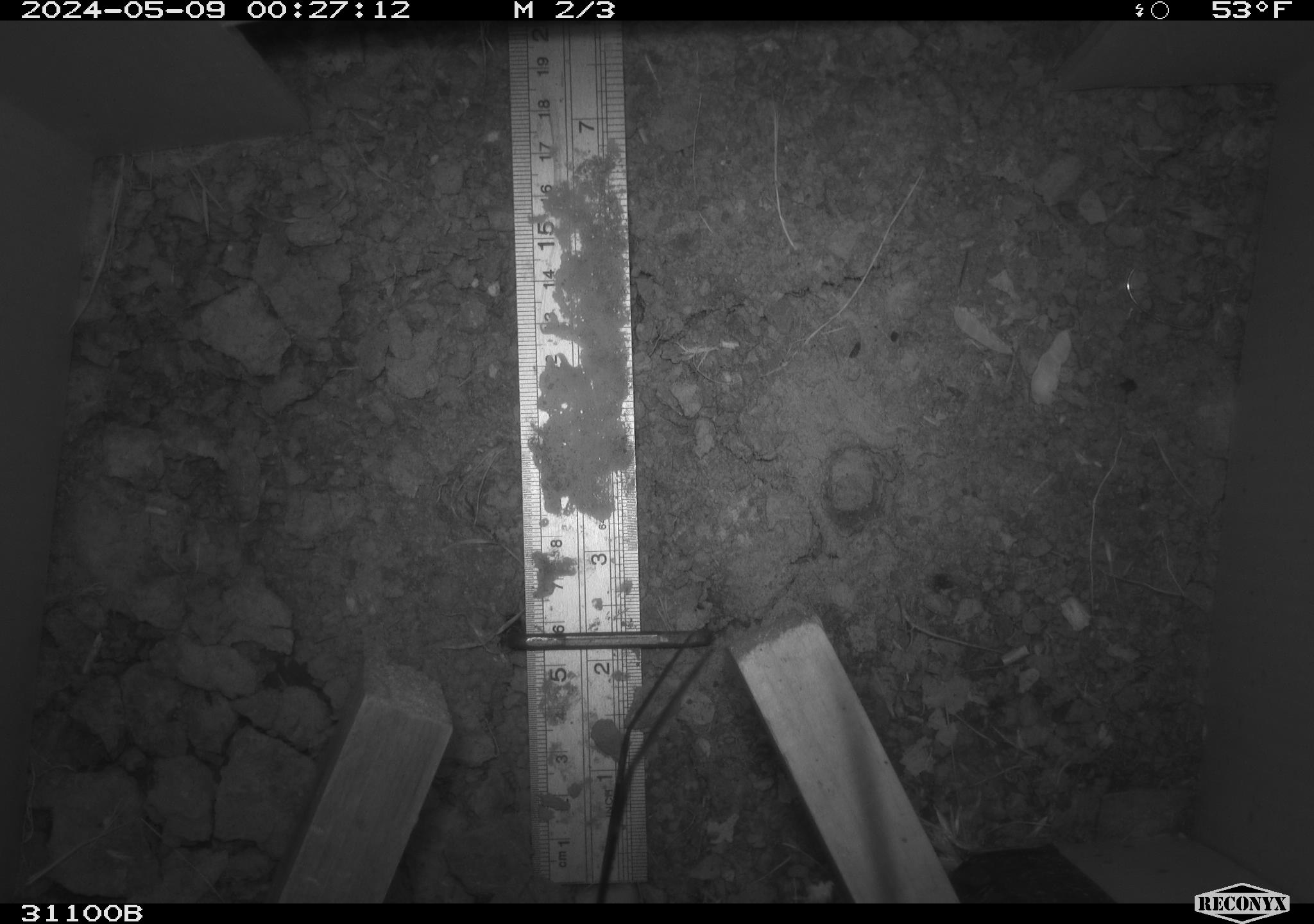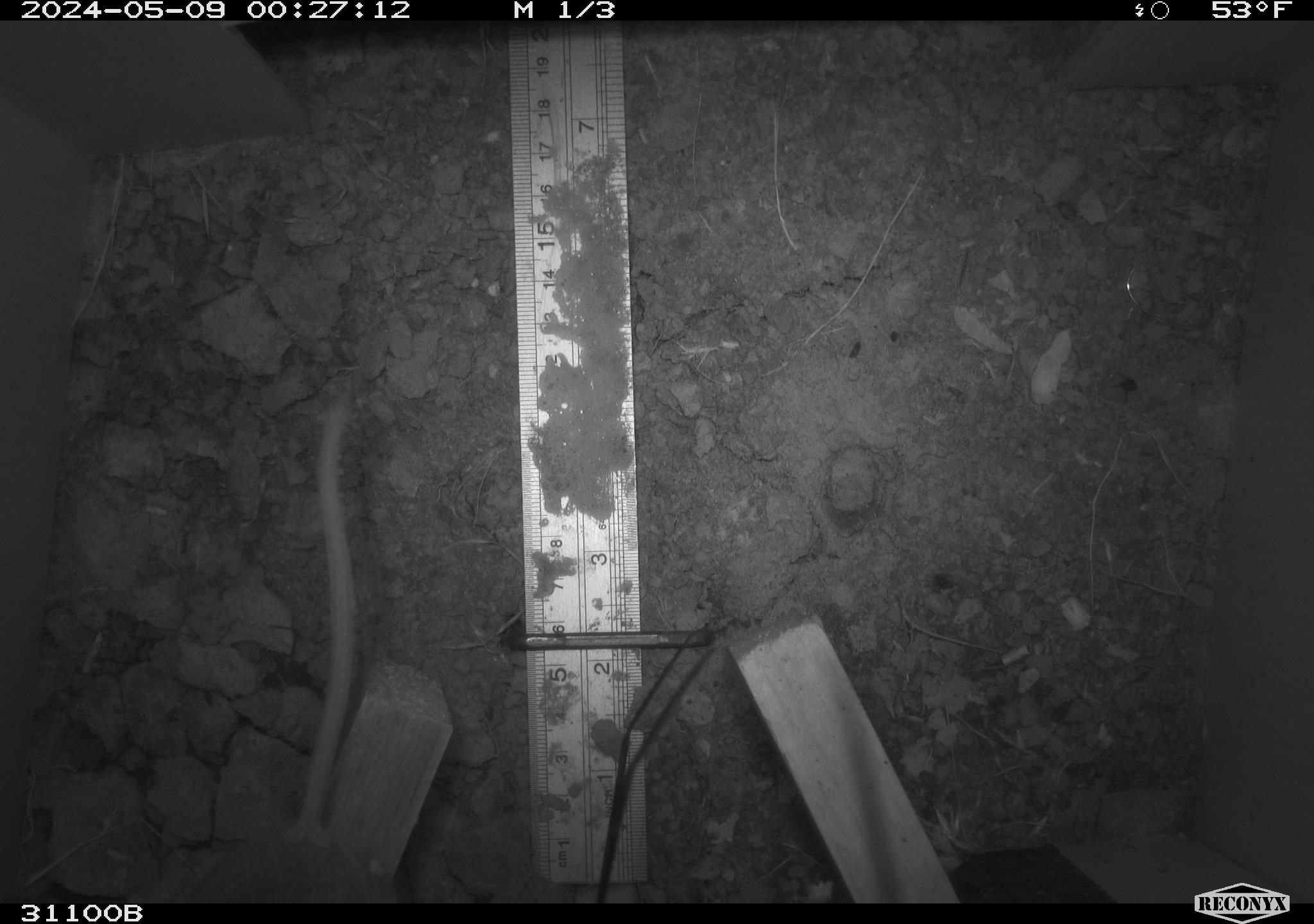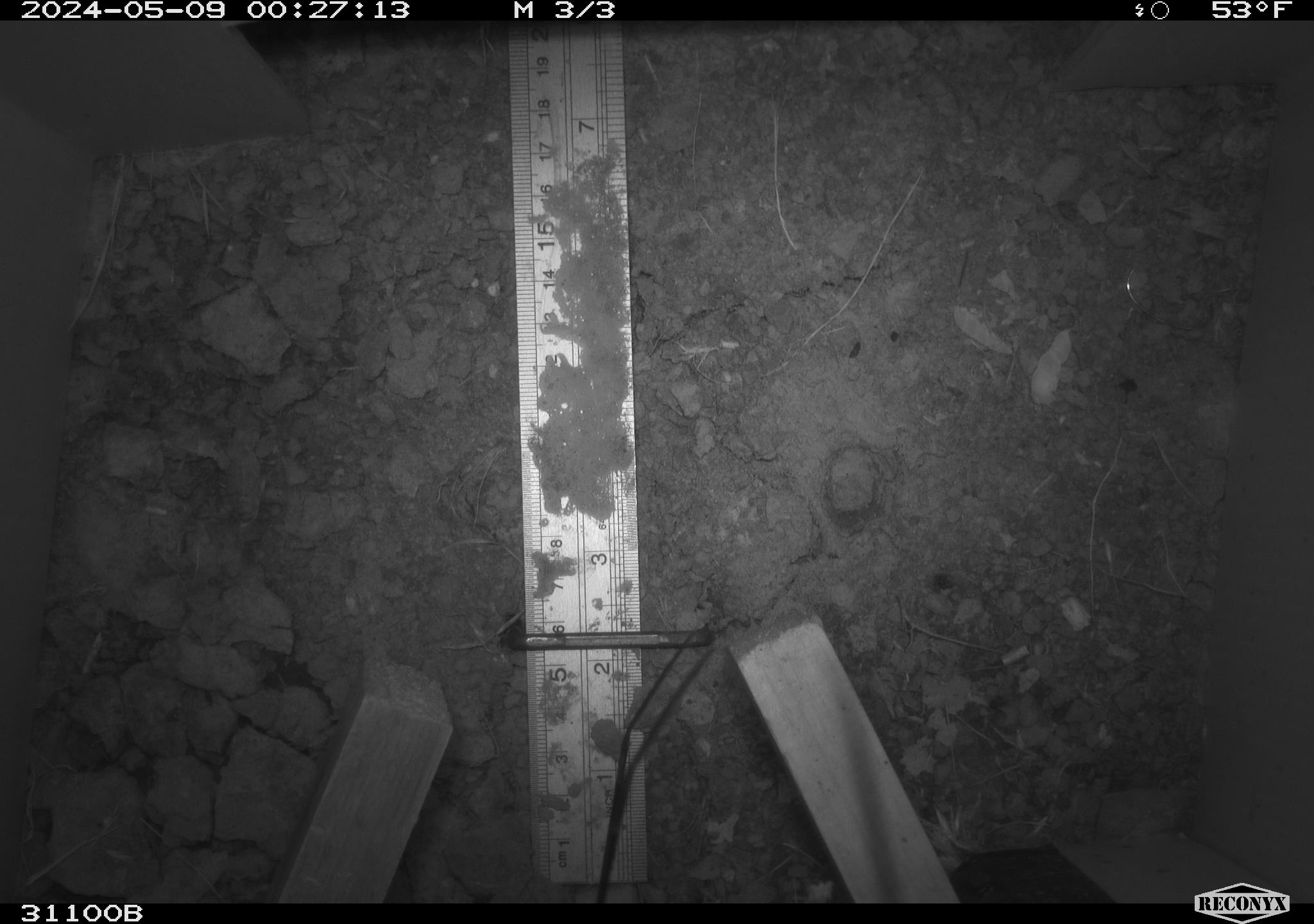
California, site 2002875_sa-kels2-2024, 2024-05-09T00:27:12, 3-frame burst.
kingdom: Animalia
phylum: Chordata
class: Mammalia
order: Rodentia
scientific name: Rodentia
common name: rodent